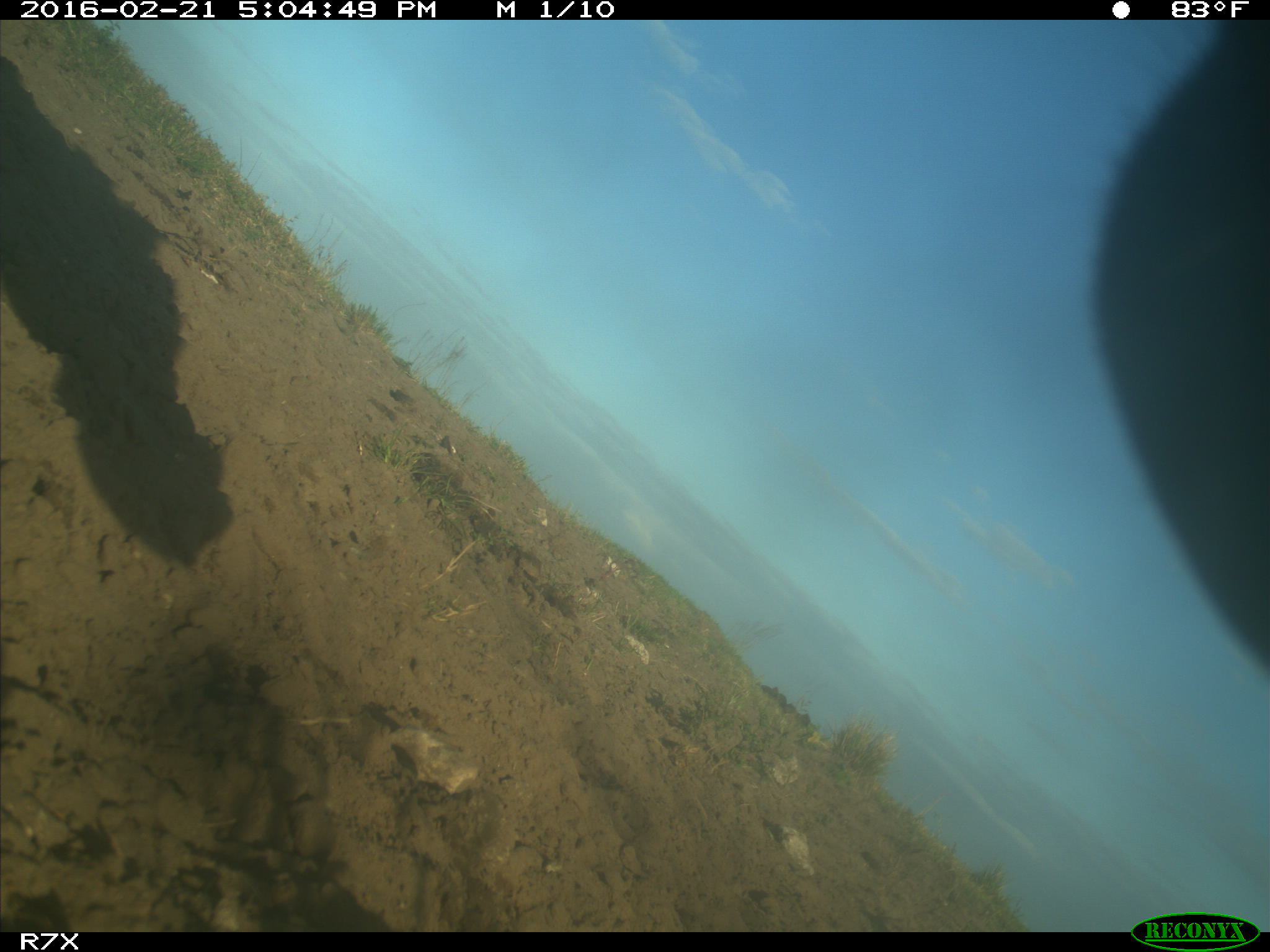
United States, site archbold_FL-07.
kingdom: Animalia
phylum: Chordata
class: Mammalia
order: Artiodactyla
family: Bovidae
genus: Bos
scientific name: Bos taurus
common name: domestic cow